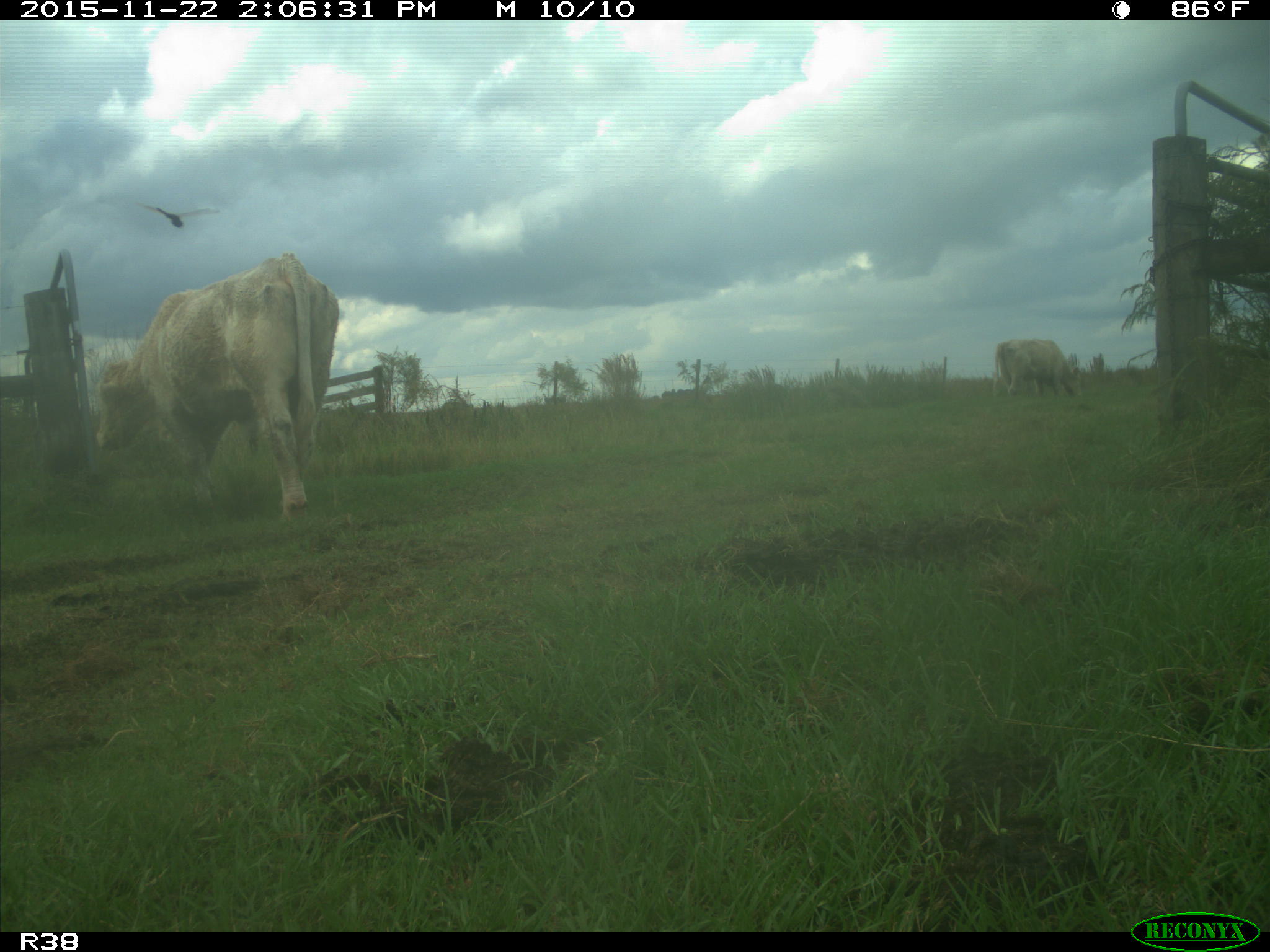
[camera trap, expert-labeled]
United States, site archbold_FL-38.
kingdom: Animalia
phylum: Chordata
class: Mammalia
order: Artiodactyla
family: Bovidae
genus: Bos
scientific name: Bos taurus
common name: domestic cow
Bos taurus (domestic cow).